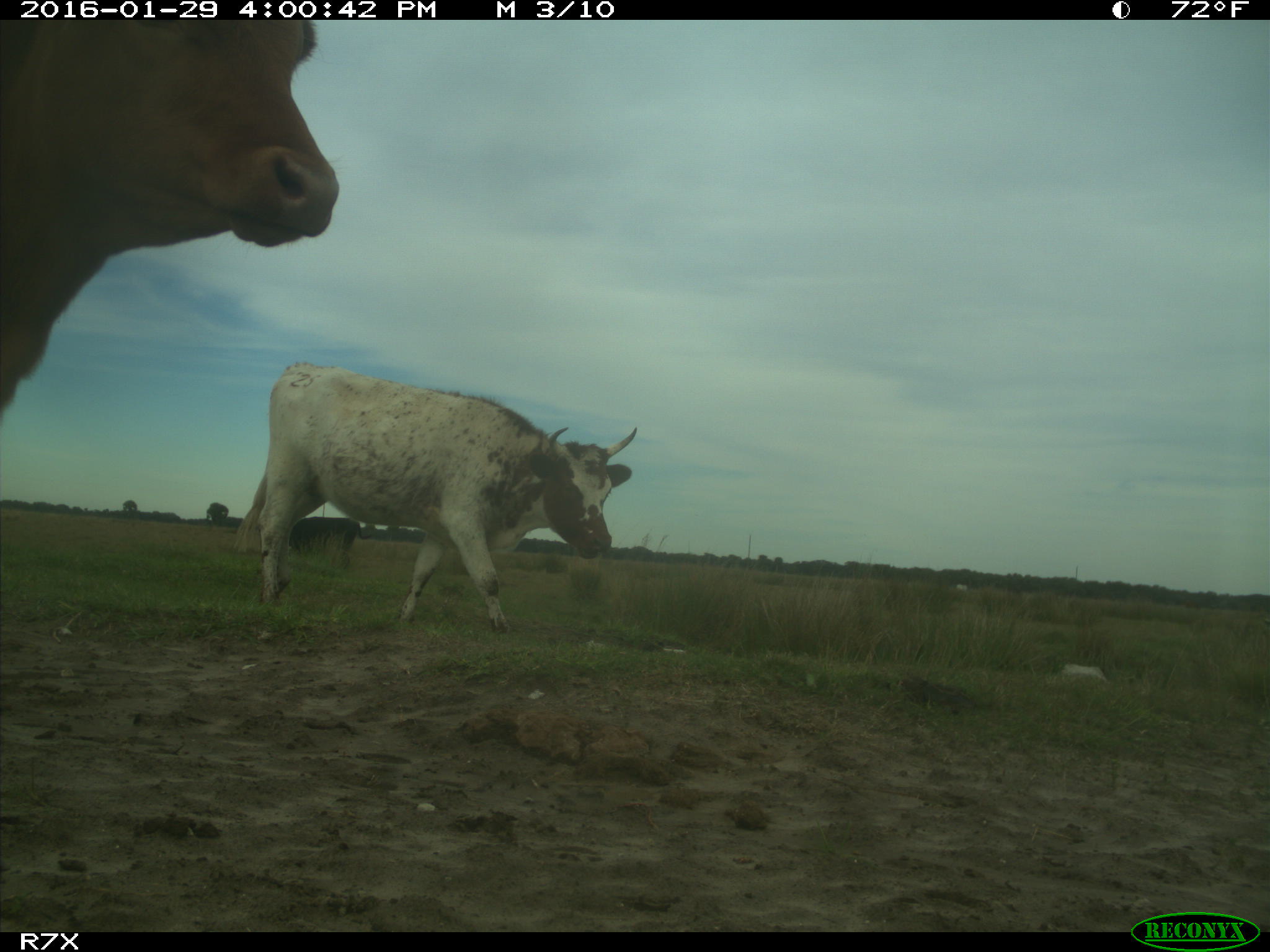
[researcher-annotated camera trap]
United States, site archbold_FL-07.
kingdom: Animalia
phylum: Chordata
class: Mammalia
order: Artiodactyla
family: Bovidae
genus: Bos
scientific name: Bos taurus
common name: domestic cow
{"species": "Bos taurus (domestic cow)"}